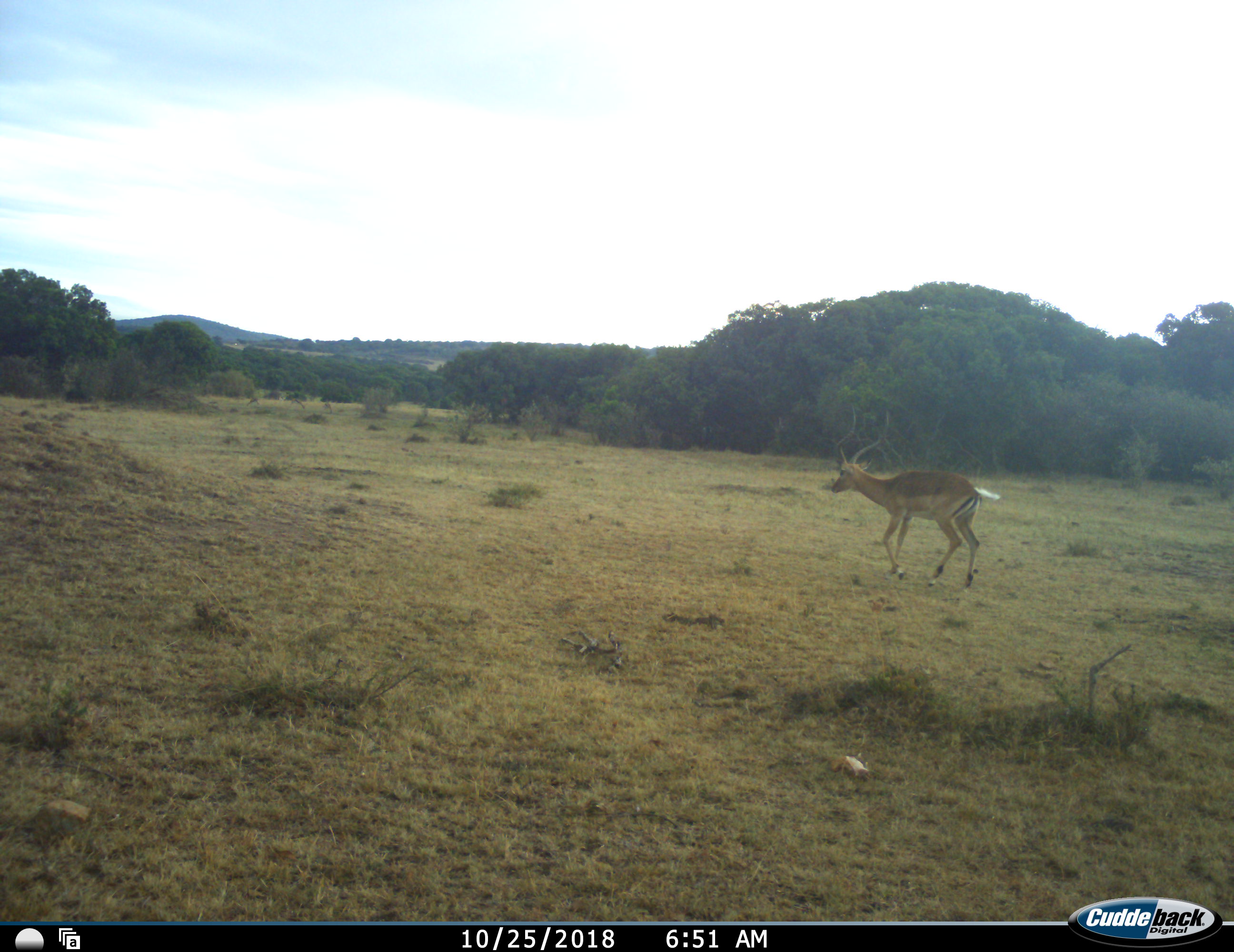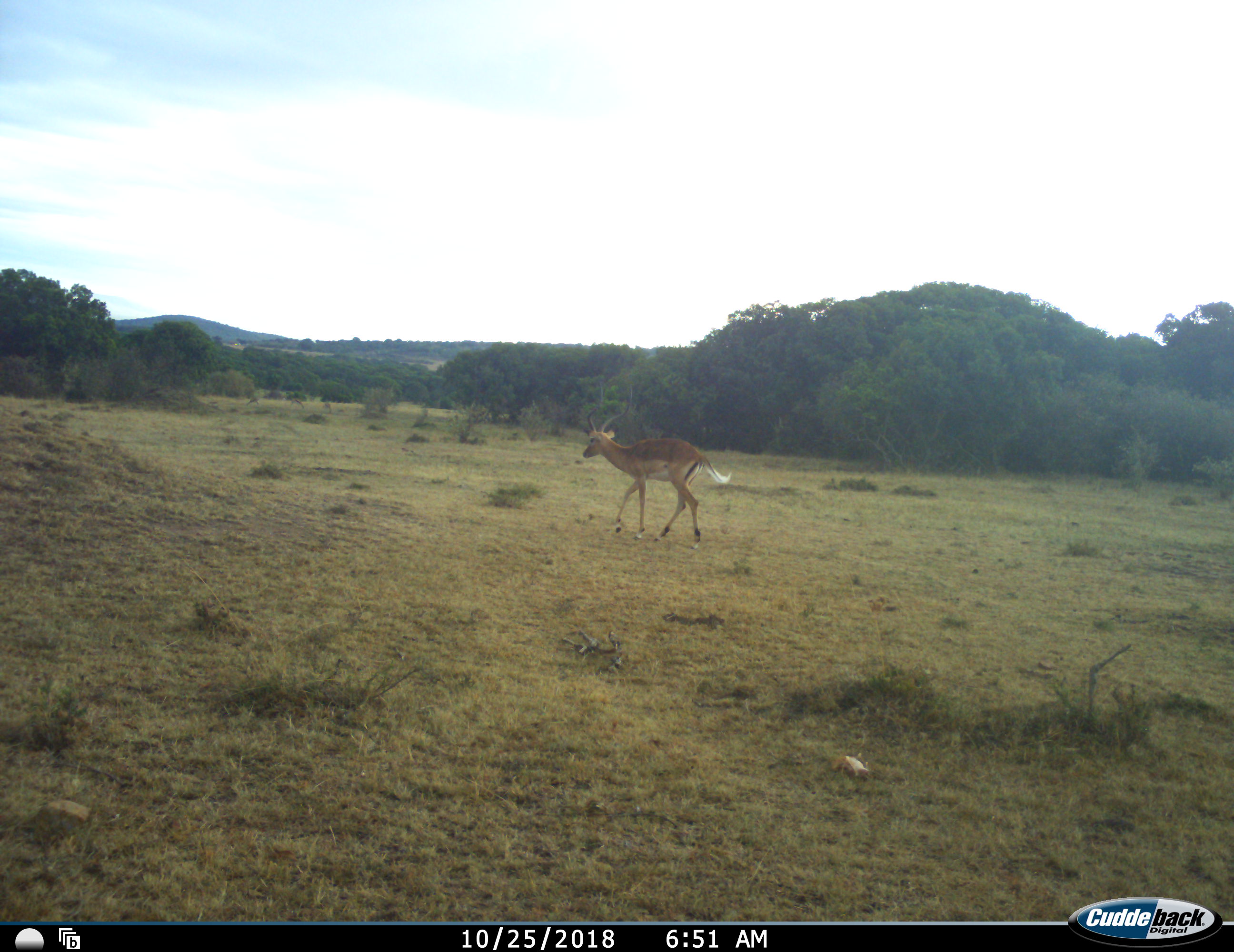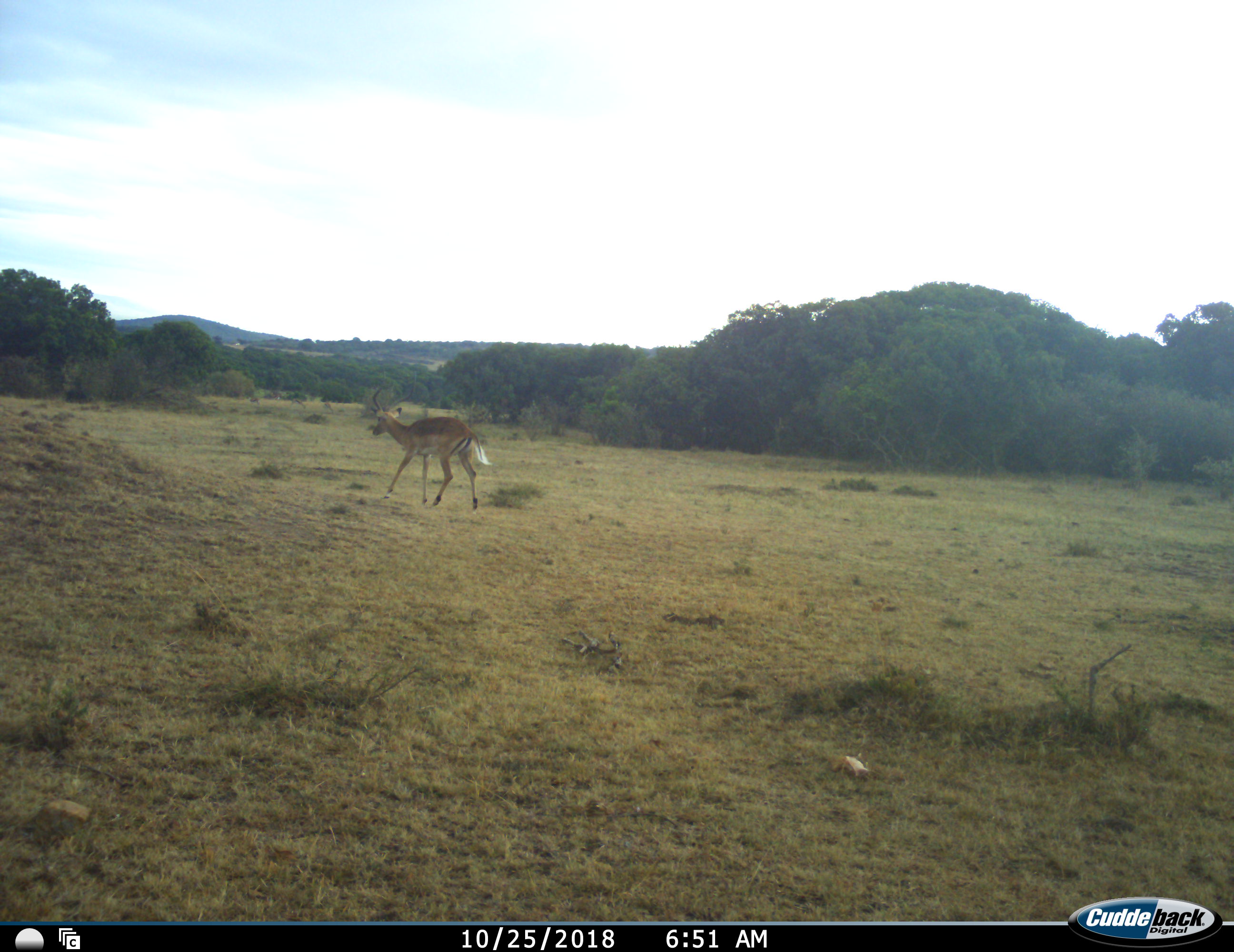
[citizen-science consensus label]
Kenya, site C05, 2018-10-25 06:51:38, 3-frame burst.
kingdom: Animalia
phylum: Chordata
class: Mammalia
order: Artiodactyla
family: Bovidae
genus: Aepyceros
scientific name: Aepyceros melampus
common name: impala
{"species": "impala (Aepyceros melampus)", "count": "1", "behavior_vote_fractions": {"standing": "0%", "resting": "0%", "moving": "100%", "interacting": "0%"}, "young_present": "0%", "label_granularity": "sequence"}